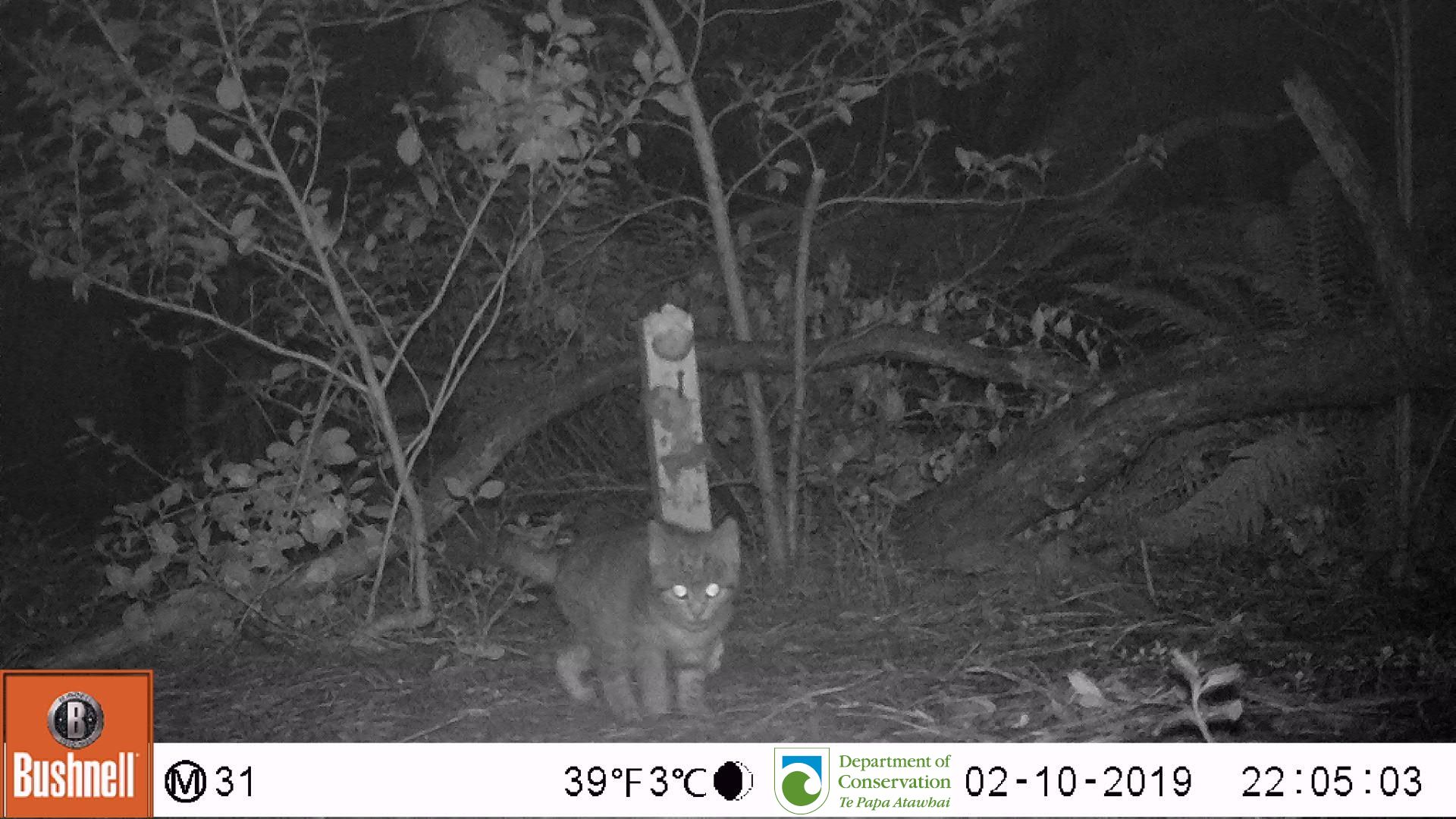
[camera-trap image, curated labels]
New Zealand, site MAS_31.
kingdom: Animalia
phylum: Chordata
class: Mammalia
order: Carnivora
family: Felidae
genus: Felis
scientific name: Felis catus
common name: domestic cat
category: cat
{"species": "cat (domestic cat) (Felis catus)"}